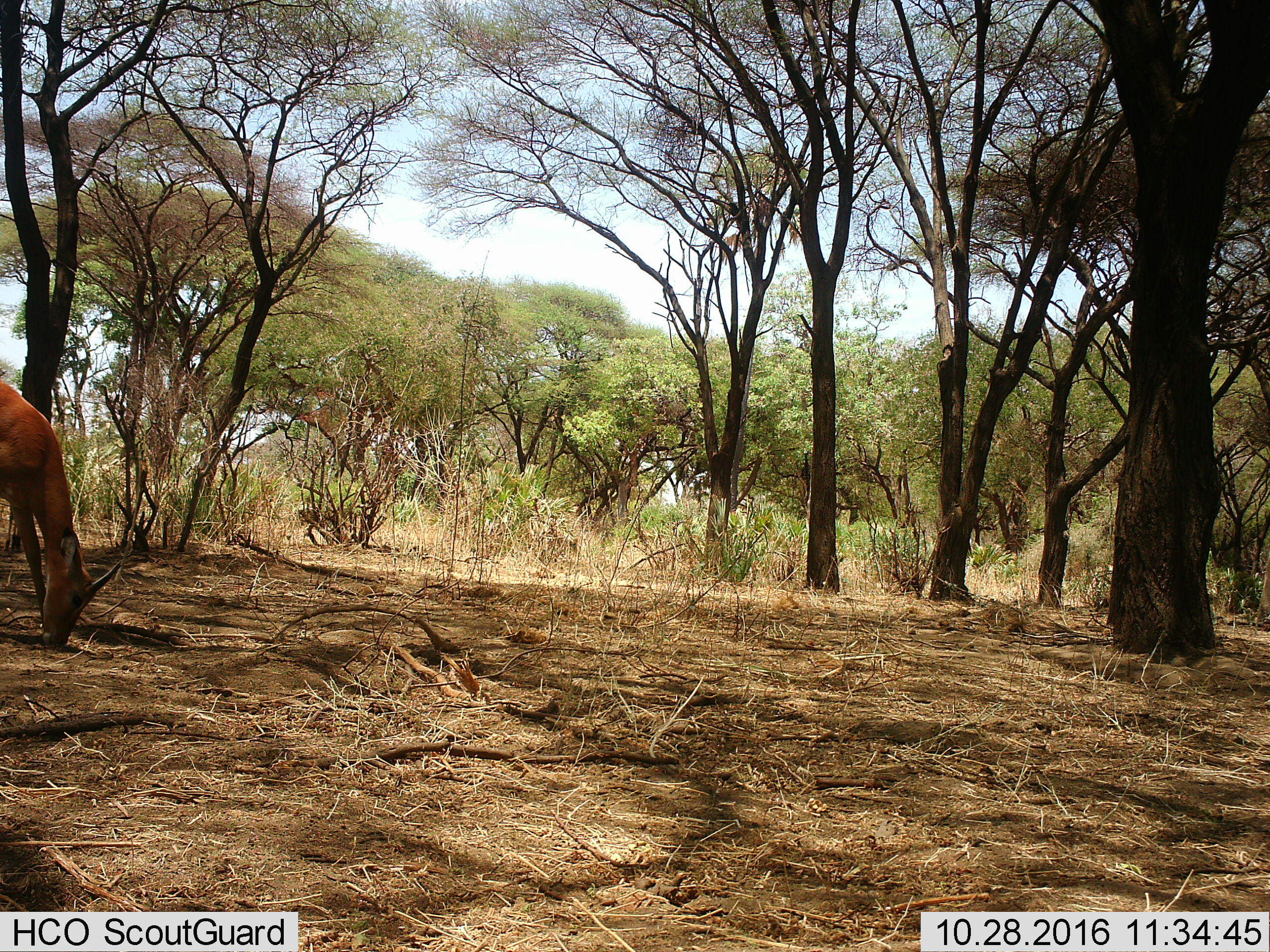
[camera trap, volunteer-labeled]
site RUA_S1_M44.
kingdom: Animalia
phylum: Chordata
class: Mammalia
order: Artiodactyla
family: Bovidae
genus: Aepyceros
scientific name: Aepyceros melampus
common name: impala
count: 1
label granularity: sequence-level